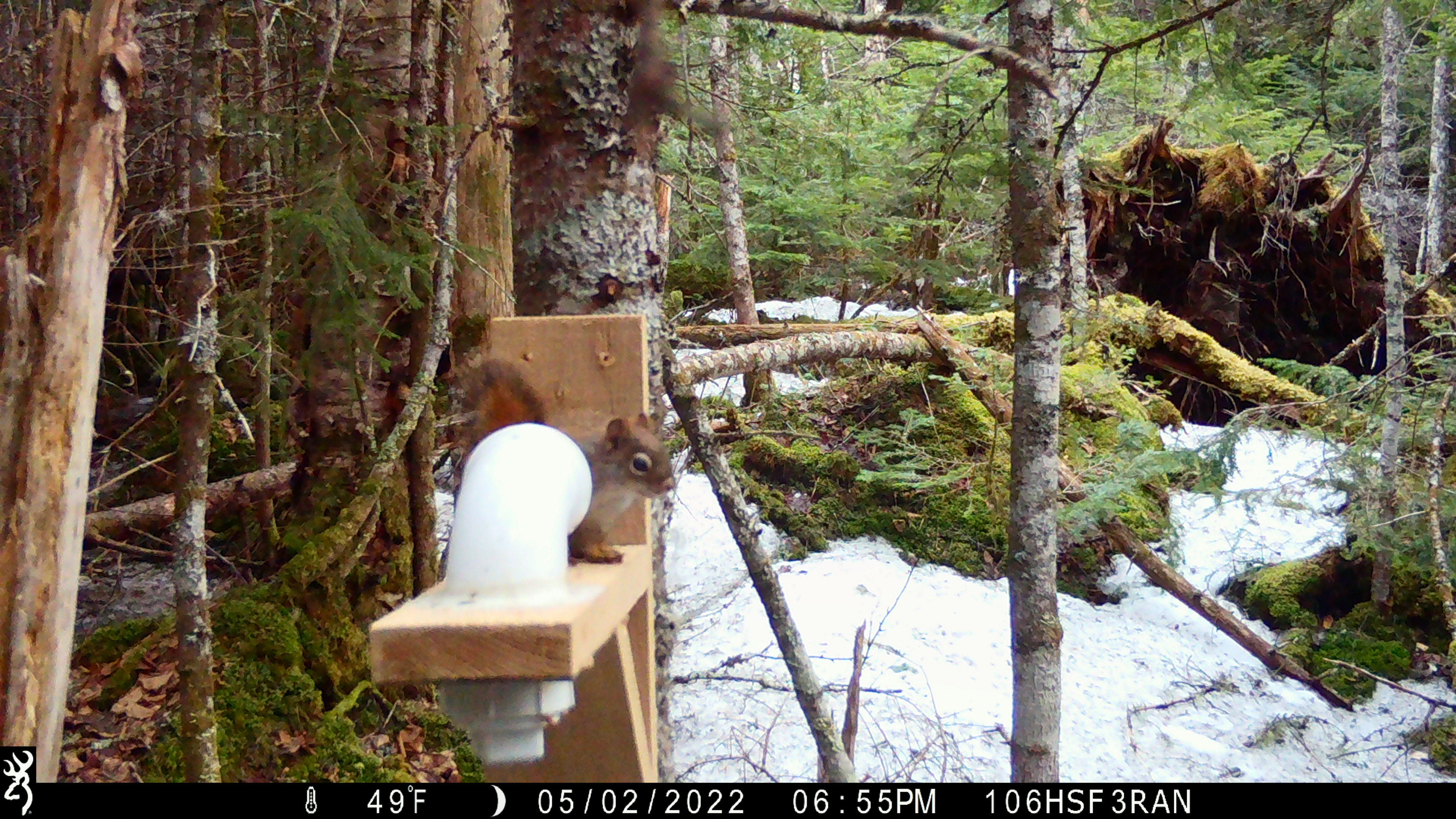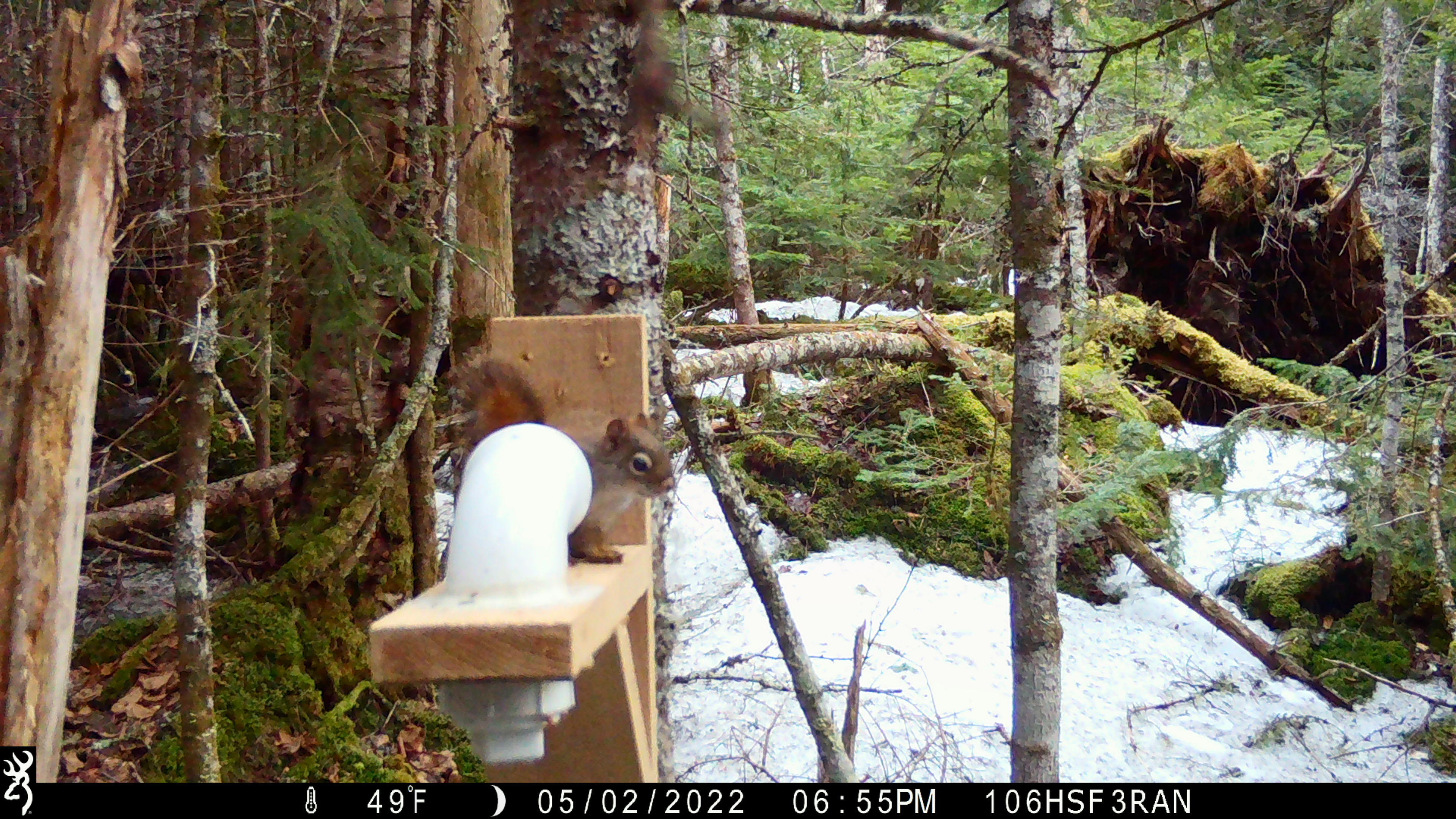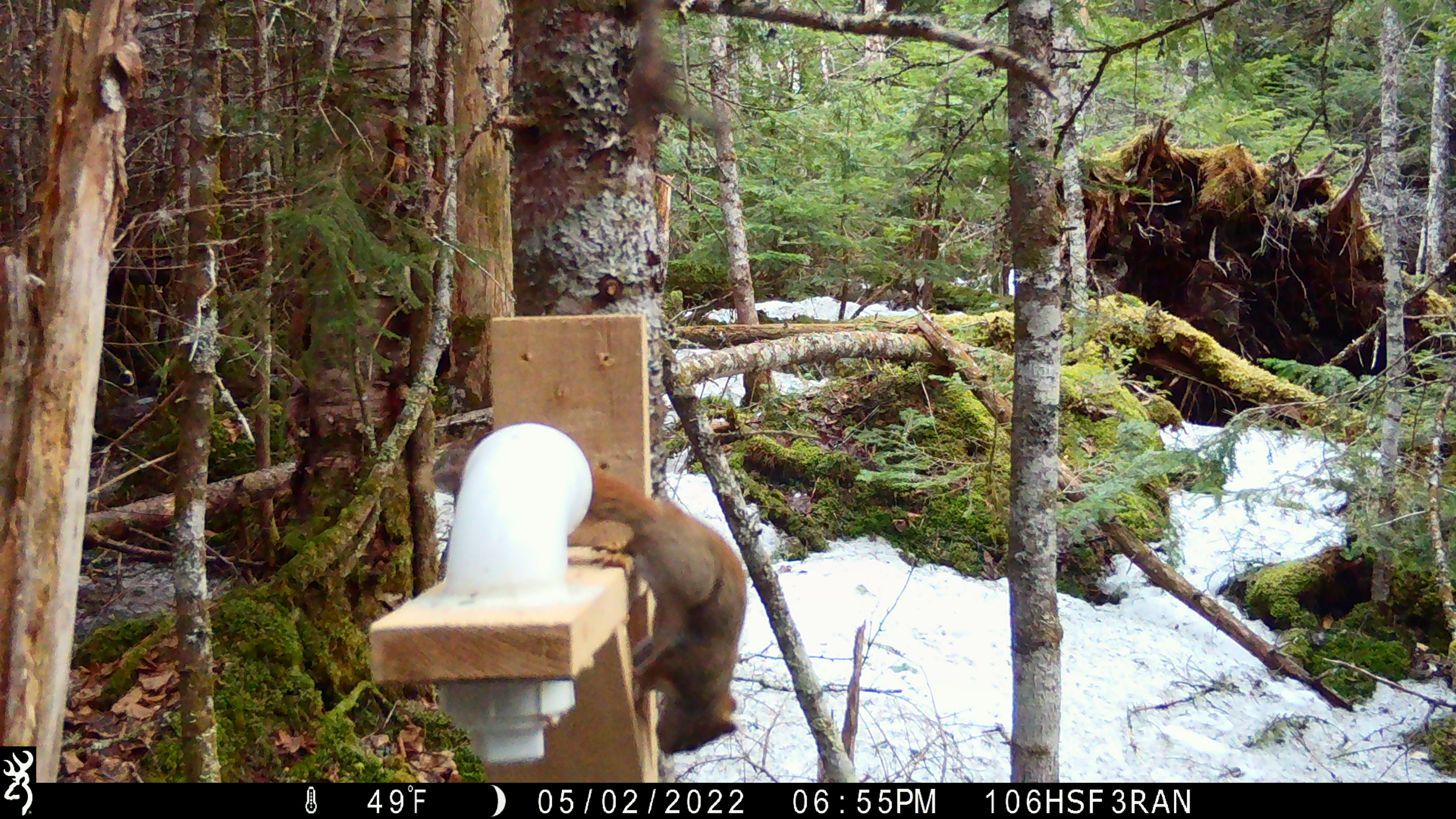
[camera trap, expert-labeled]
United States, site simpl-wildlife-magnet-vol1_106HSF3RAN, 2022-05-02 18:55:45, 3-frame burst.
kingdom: Animalia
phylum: Chordata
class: Mammalia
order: Rodentia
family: Sciuridae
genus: Tamiasciurus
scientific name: Tamiasciurus hudsonicus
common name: red squirrel